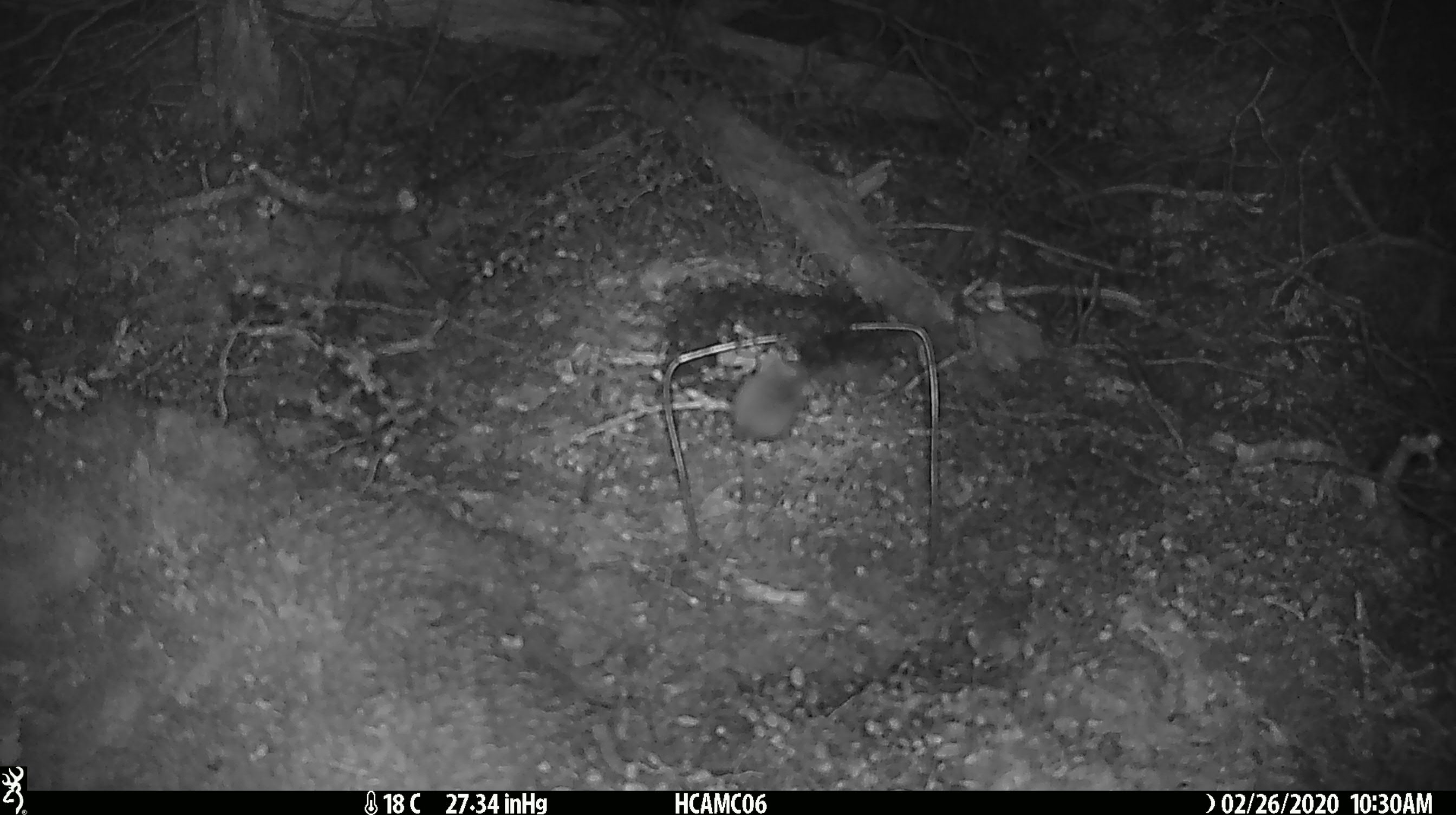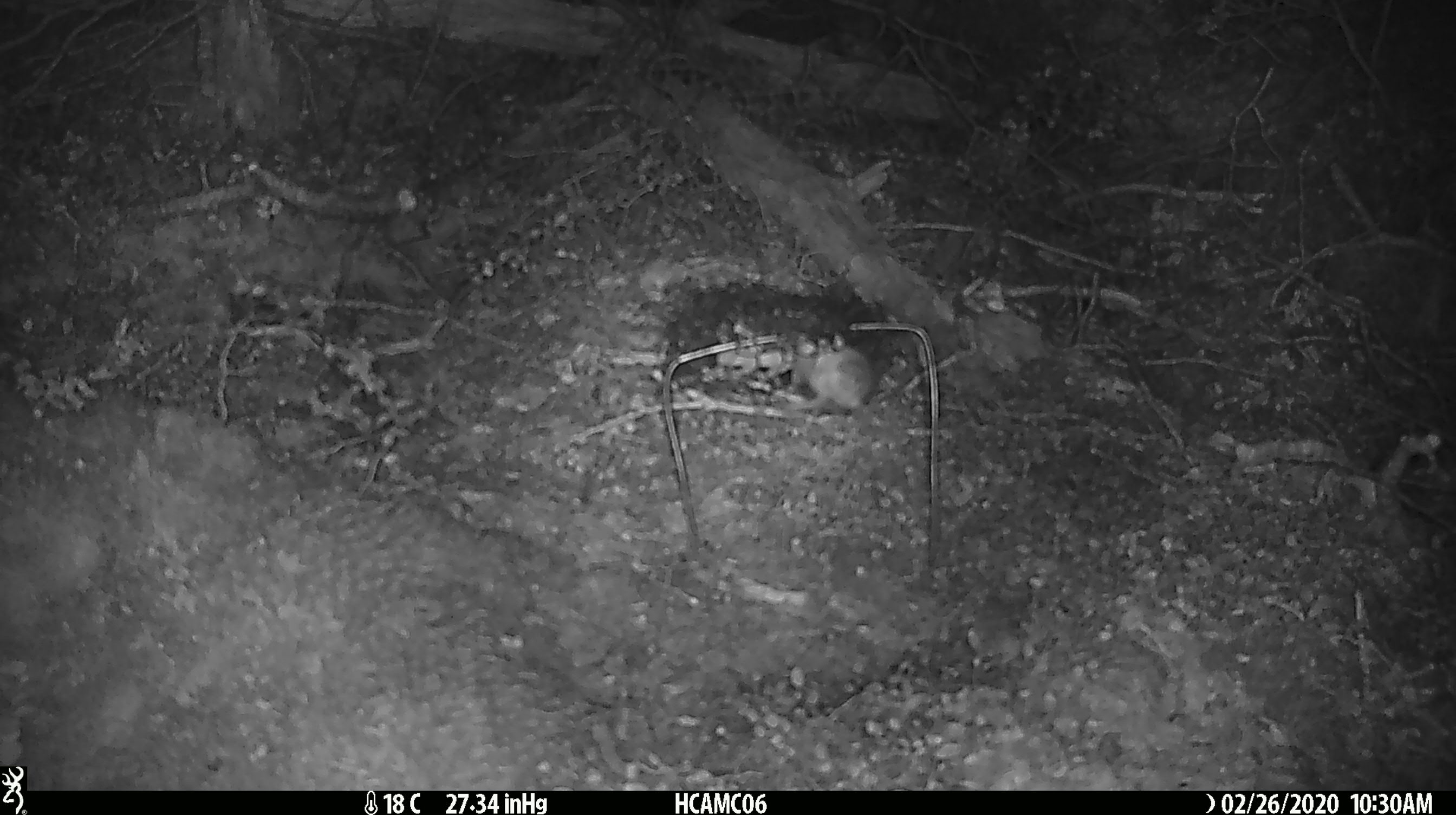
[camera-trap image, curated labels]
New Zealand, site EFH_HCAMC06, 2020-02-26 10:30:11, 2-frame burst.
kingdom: Animalia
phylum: Chordata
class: Mammalia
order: Rodentia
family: Muridae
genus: Mus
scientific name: Mus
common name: mouse